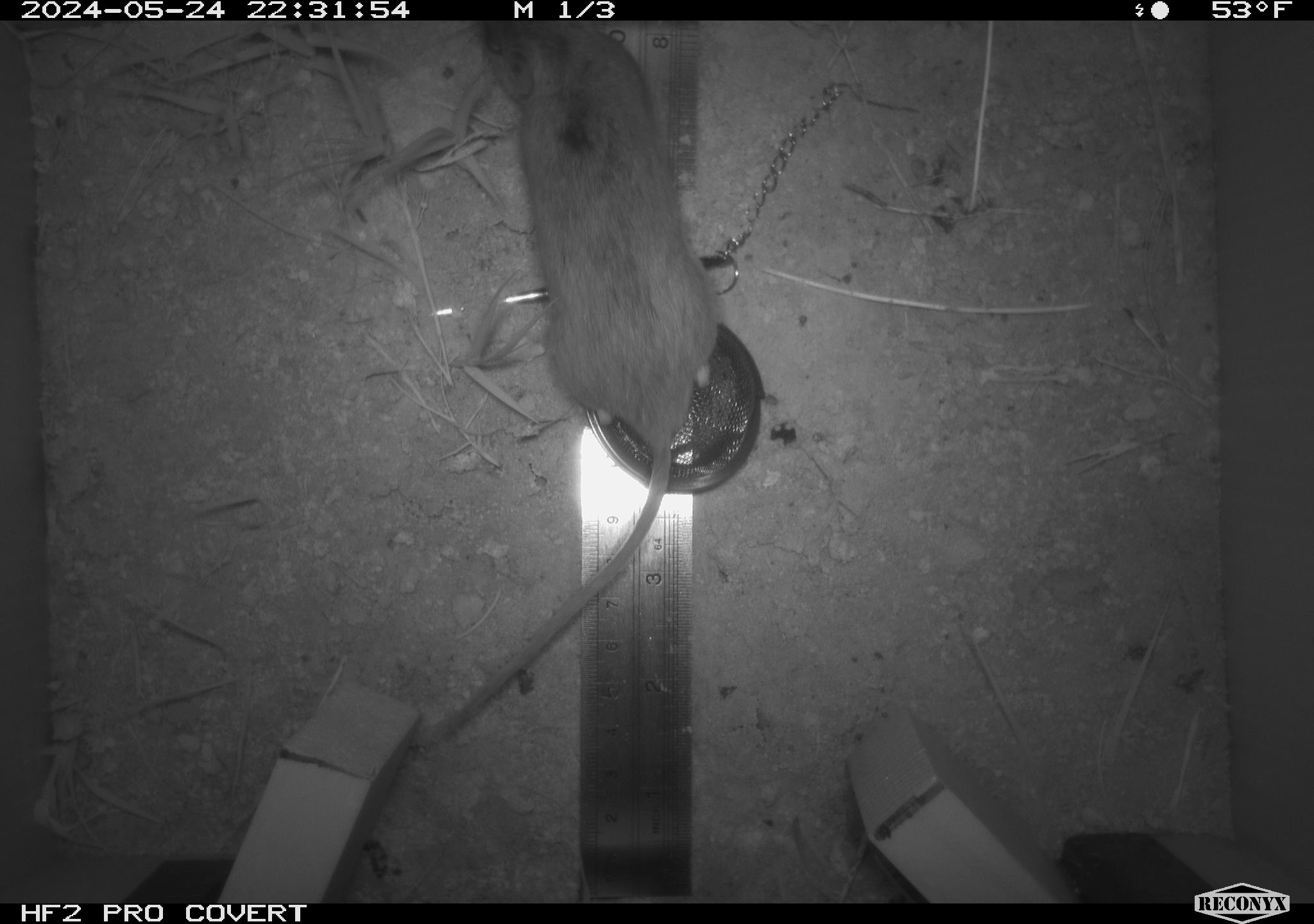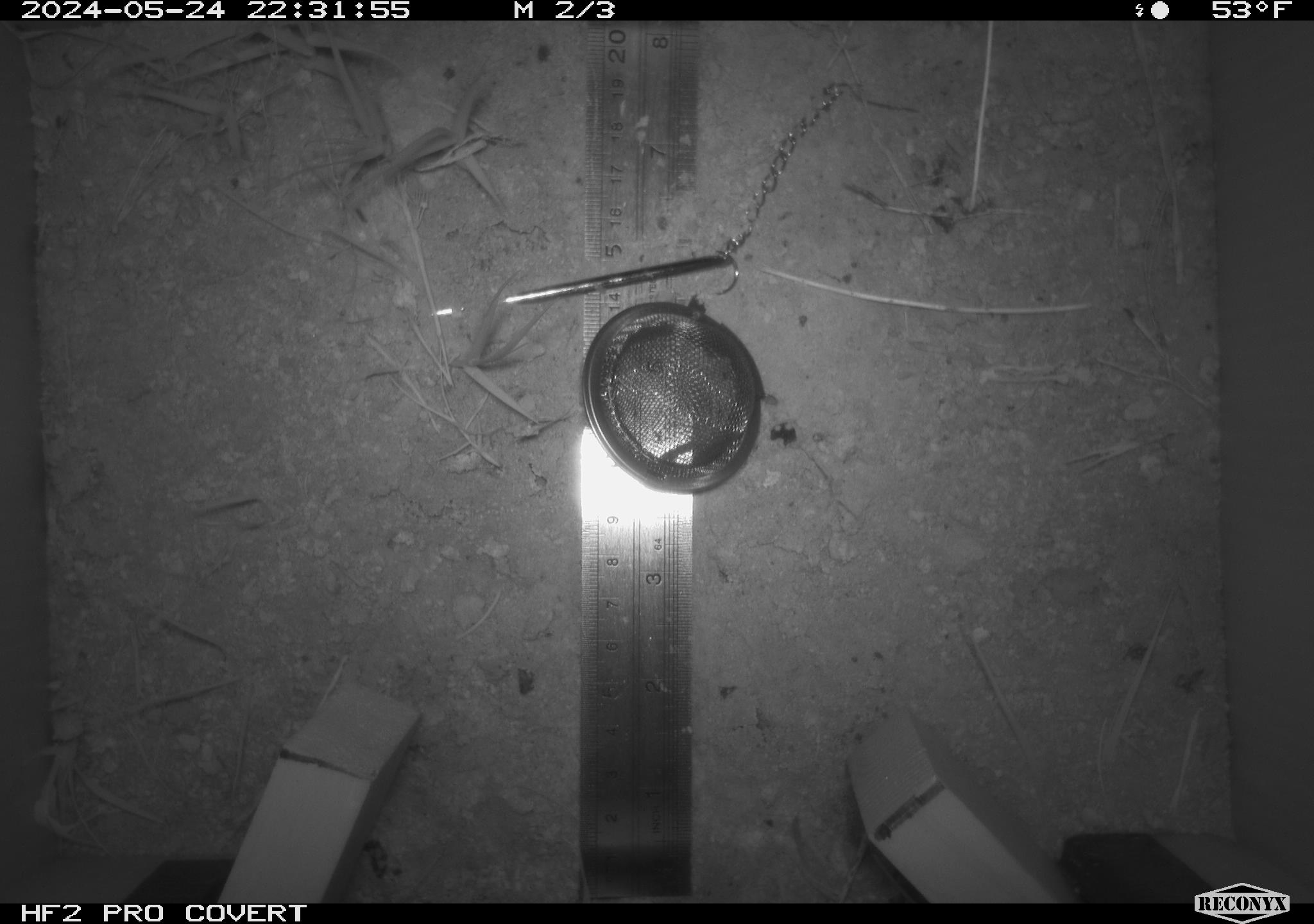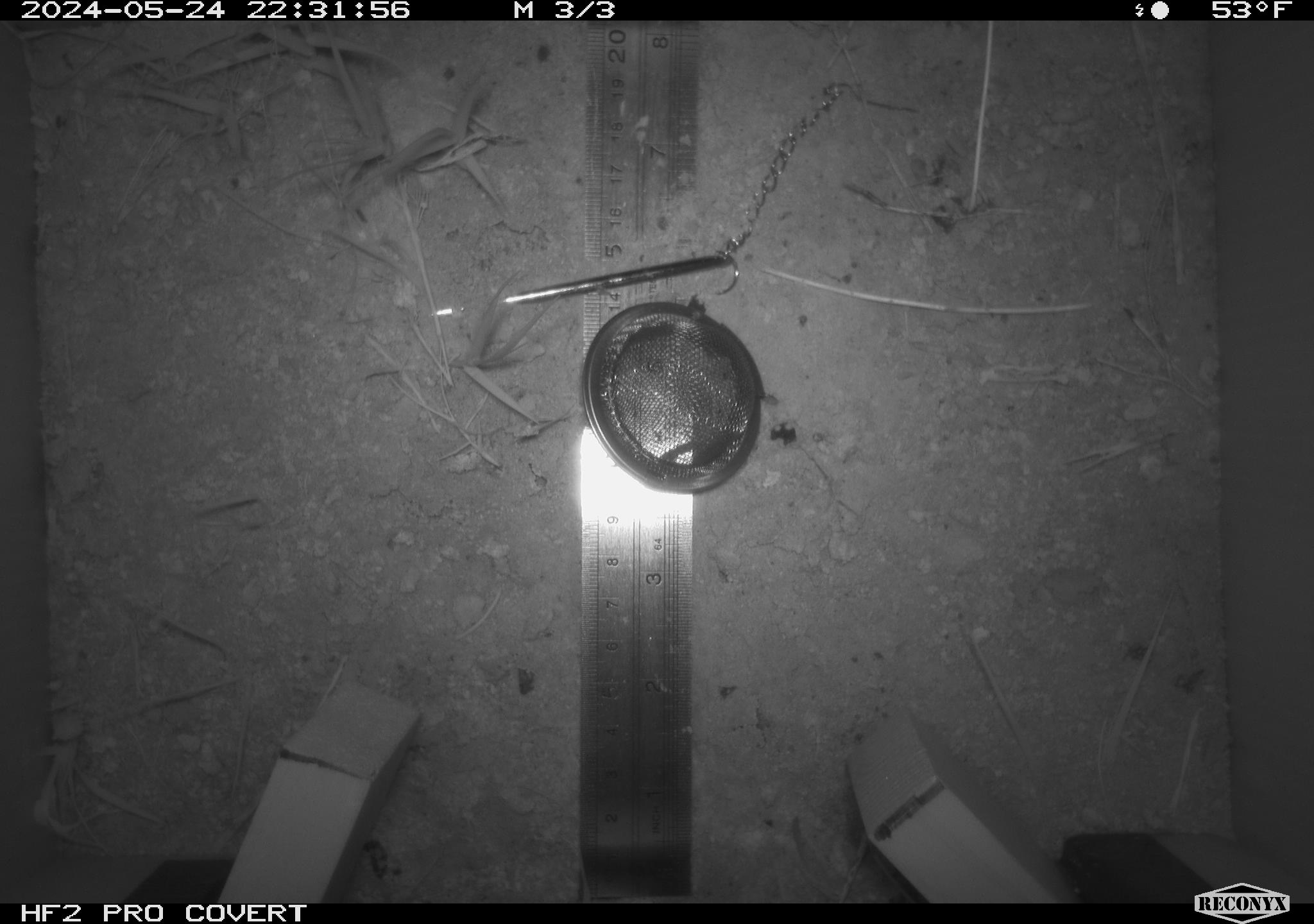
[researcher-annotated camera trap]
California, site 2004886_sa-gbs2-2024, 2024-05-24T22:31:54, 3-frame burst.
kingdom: Animalia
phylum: Chordata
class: Mammalia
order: Rodentia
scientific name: Rodentia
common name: mouse species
Mouse species (Rodentia).